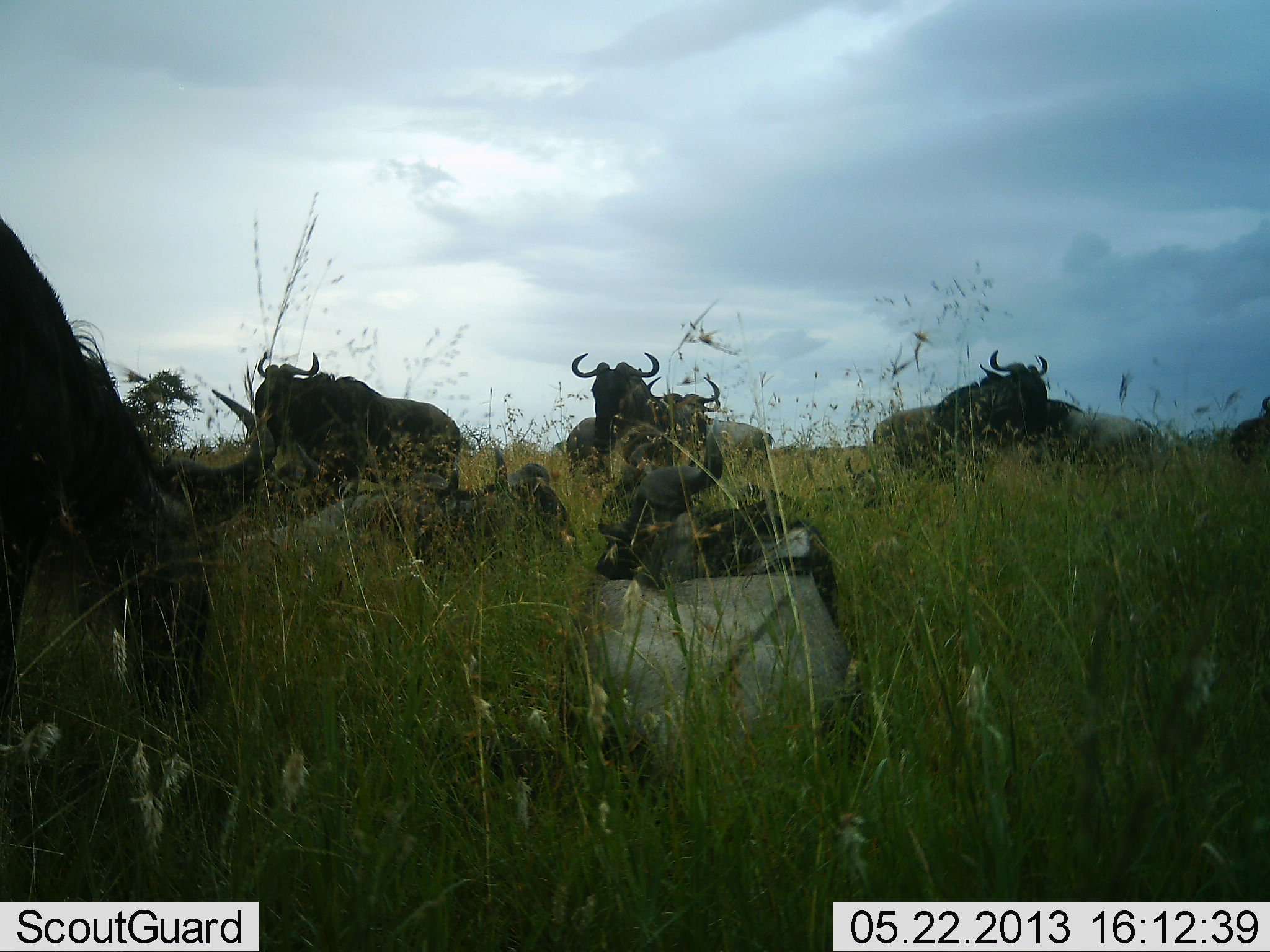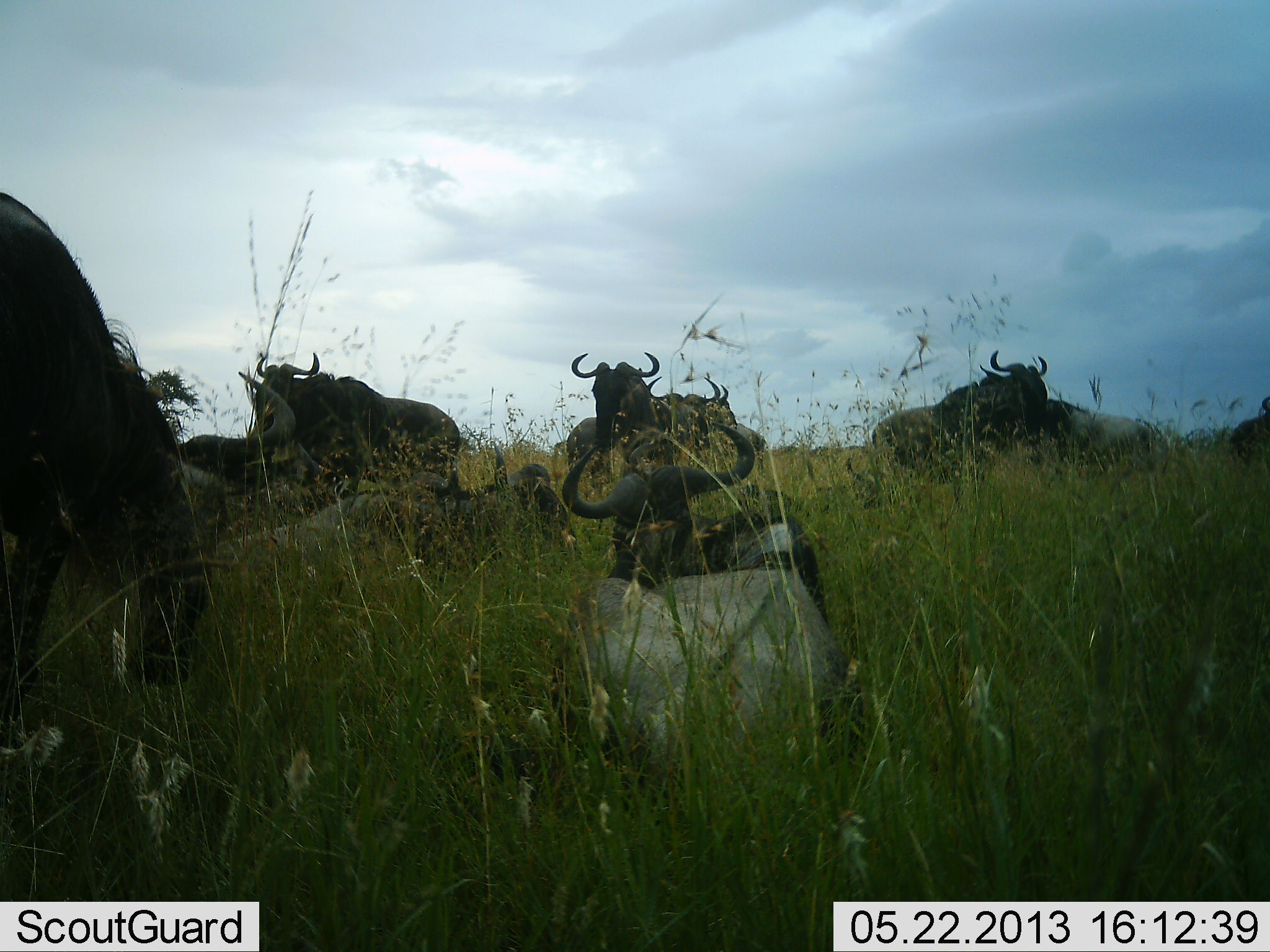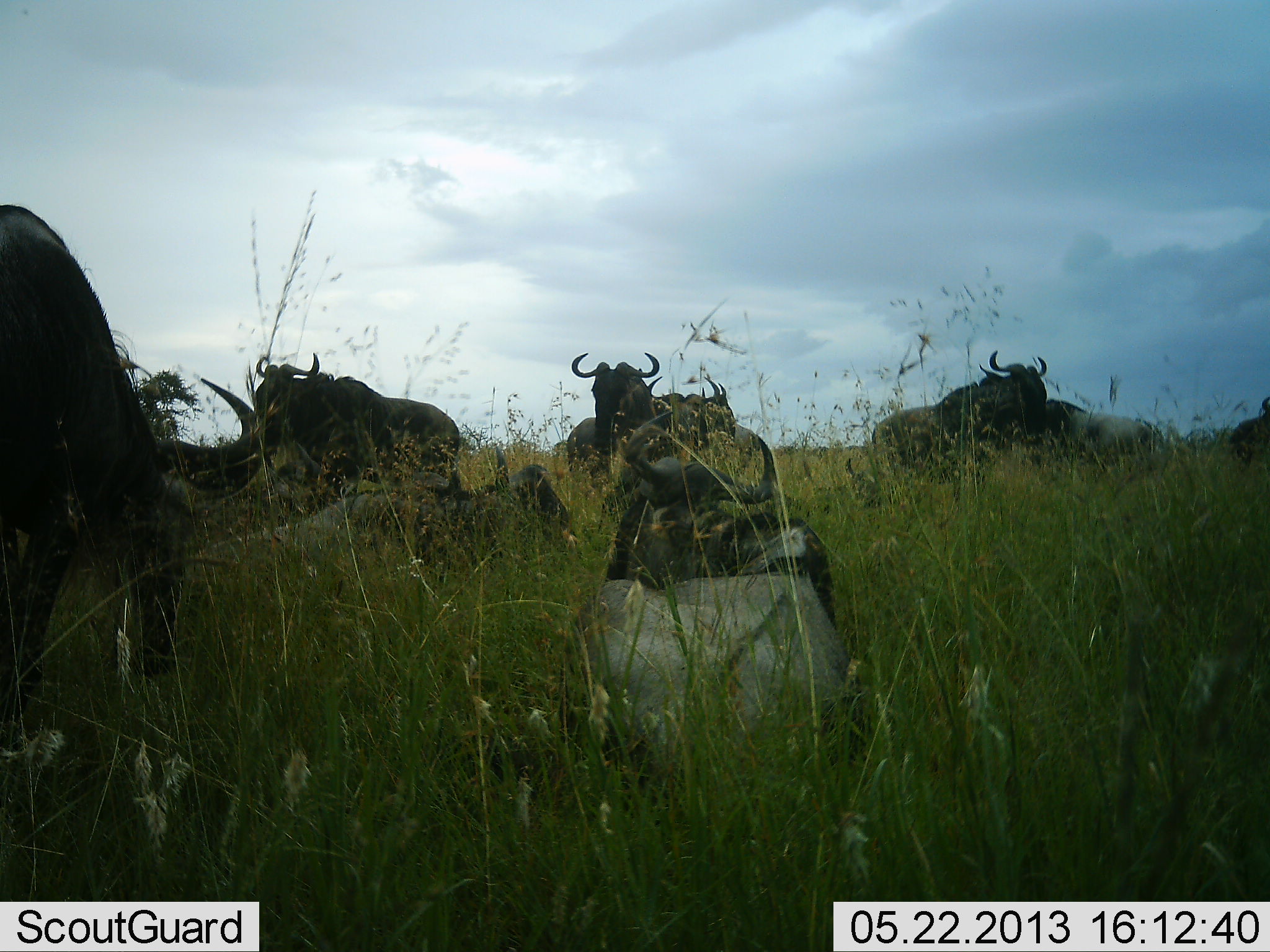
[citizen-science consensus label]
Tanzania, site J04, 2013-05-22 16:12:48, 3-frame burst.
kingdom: Animalia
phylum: Chordata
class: Mammalia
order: Artiodactyla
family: Bovidae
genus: Connochaetes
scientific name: Connochaetes taurinus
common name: blue wildebeest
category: wildebeest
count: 9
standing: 69%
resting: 81%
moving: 19%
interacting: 19%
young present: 0%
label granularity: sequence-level